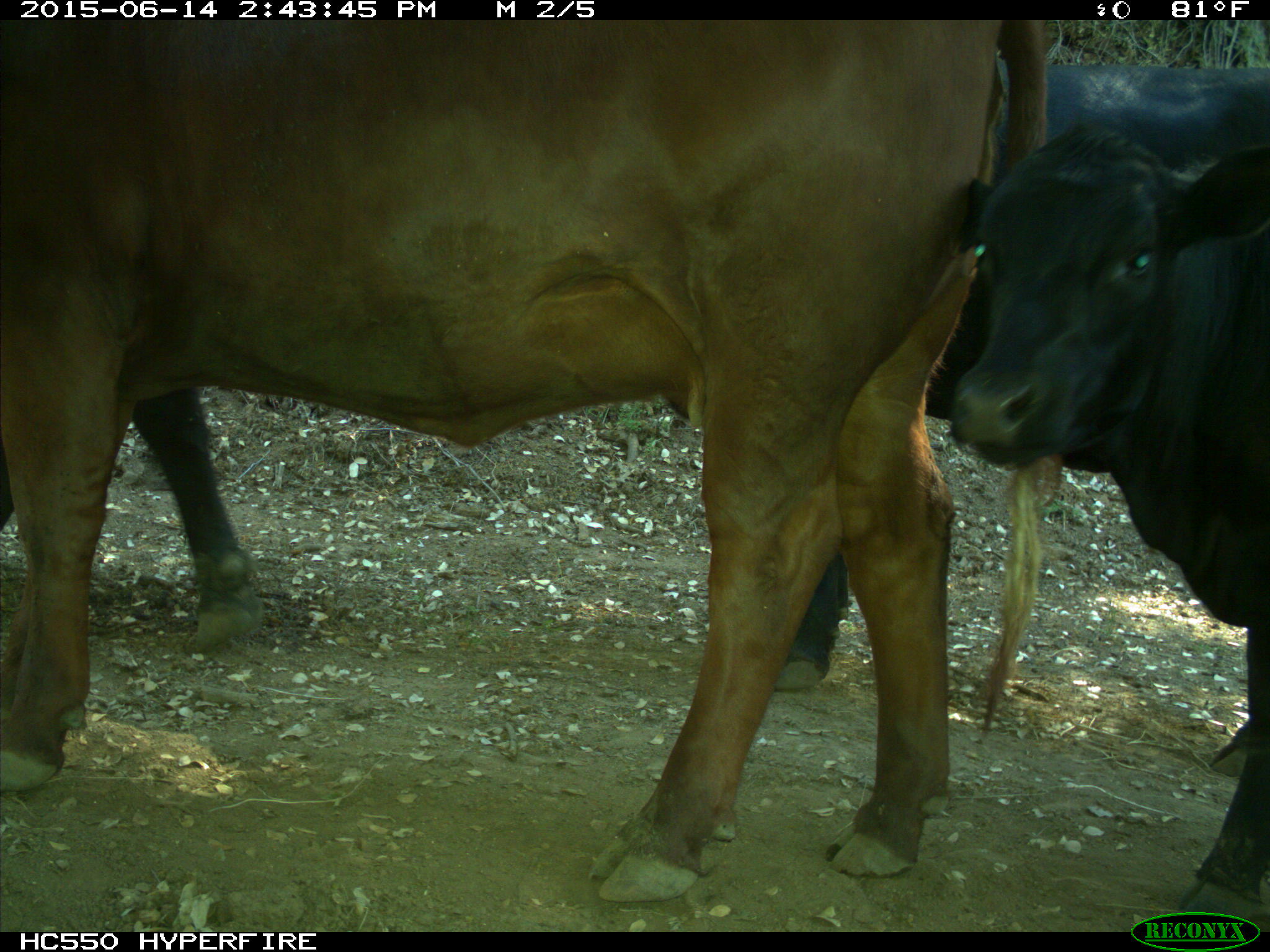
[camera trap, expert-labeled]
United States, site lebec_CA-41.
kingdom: Animalia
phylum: Chordata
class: Mammalia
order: Artiodactyla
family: Bovidae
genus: Bos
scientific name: Bos taurus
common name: domestic cow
Bos taurus (domestic cow).